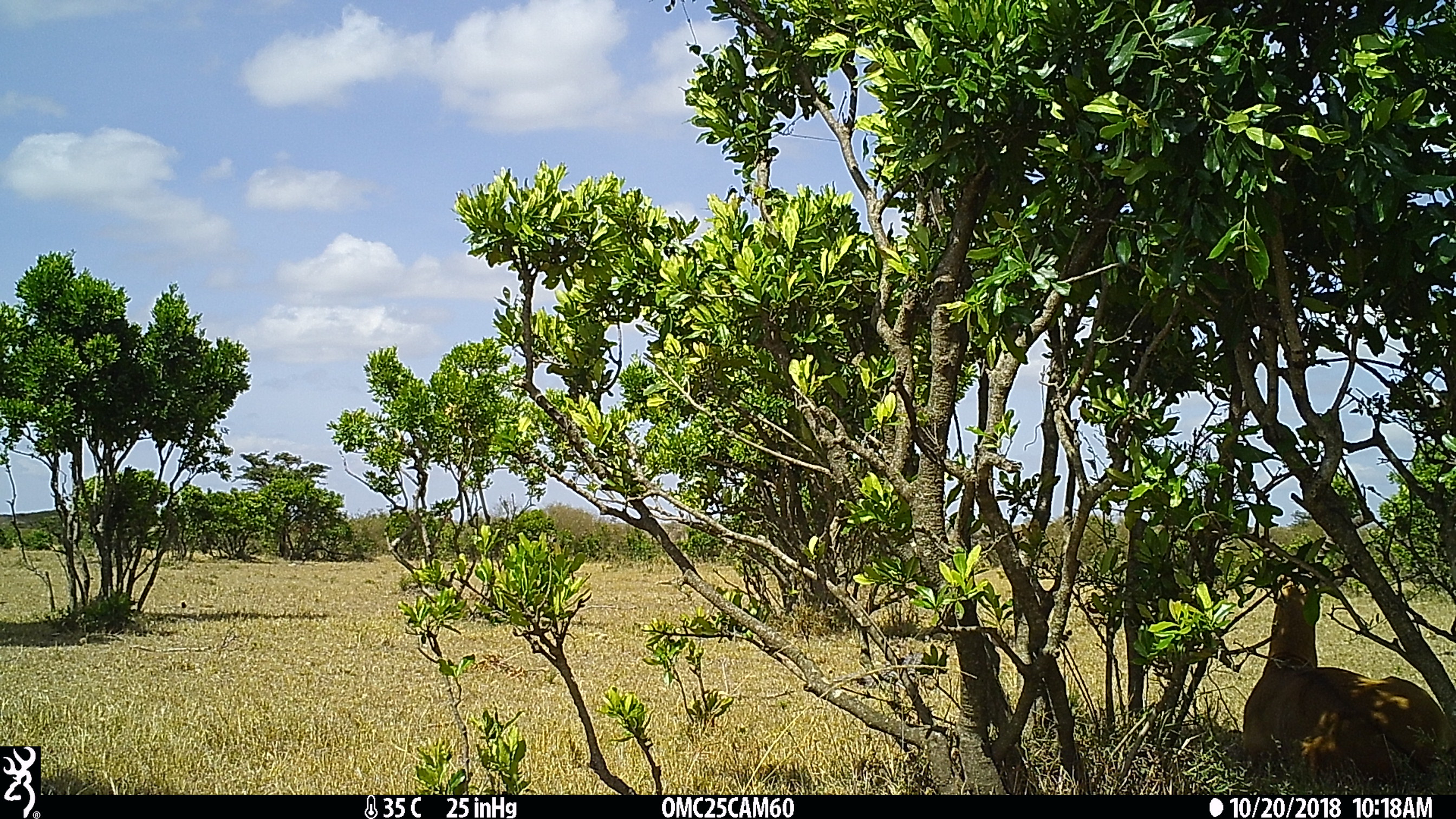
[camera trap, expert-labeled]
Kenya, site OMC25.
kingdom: Animalia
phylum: Chordata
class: Mammalia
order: Artiodactyla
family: Bovidae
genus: Aepyceros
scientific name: Aepyceros melampus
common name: impala